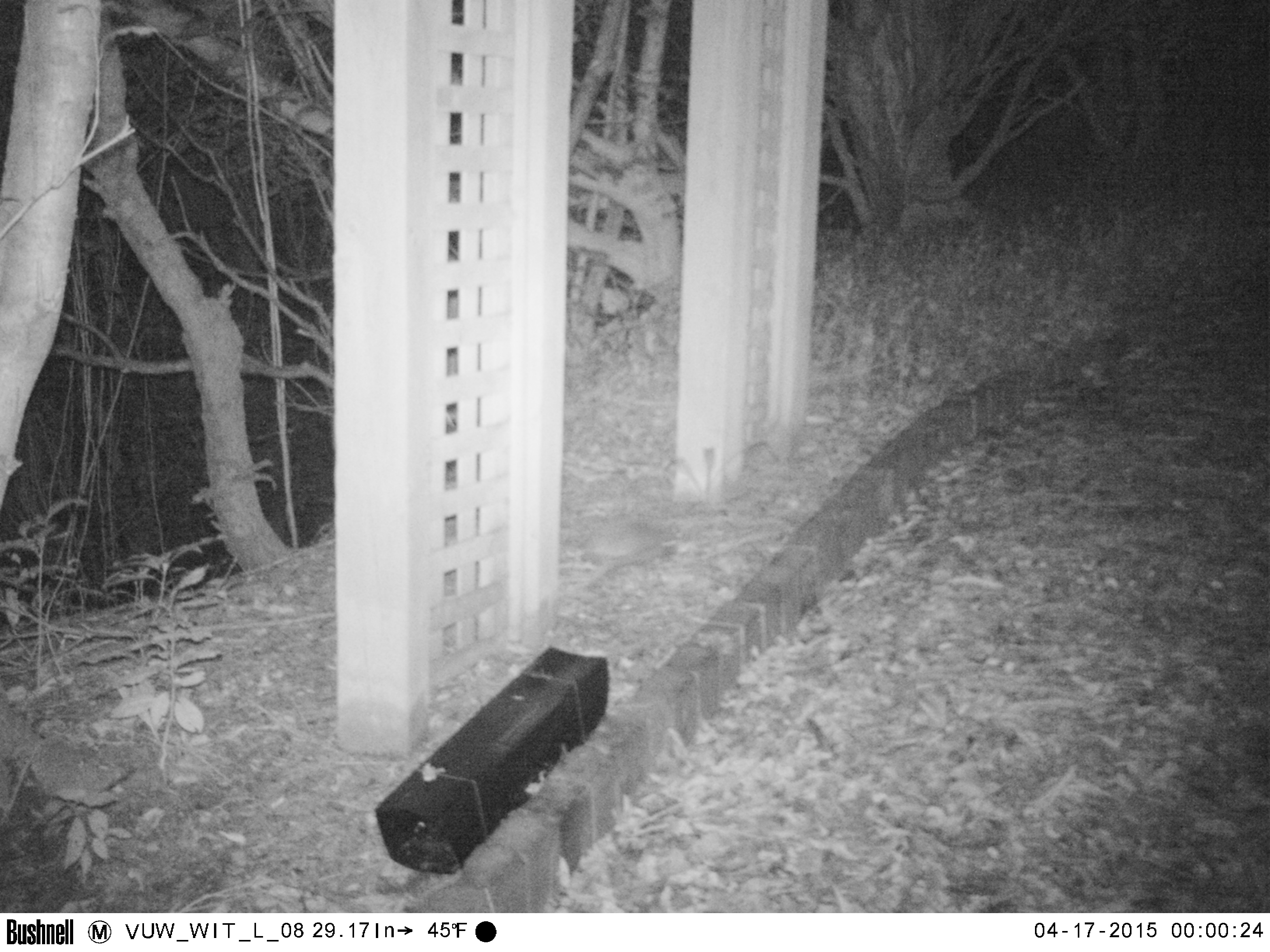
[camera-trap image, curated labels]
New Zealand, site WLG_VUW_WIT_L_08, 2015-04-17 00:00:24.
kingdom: Animalia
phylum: Chordata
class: Mammalia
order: Eulipotyphla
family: Erinaceidae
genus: Erinaceus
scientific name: Erinaceus europaeus europaeus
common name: european hedgehog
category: hedgehog